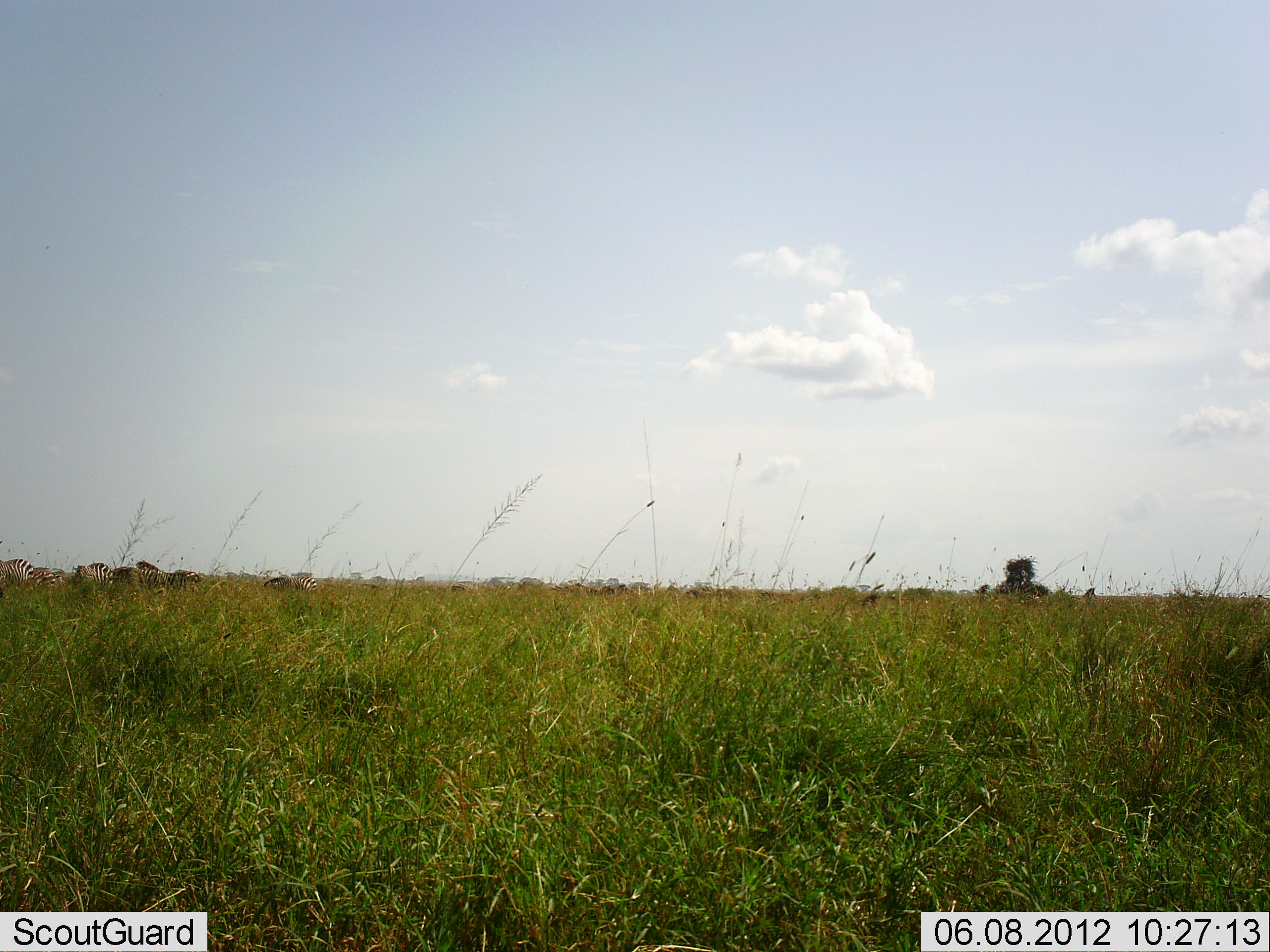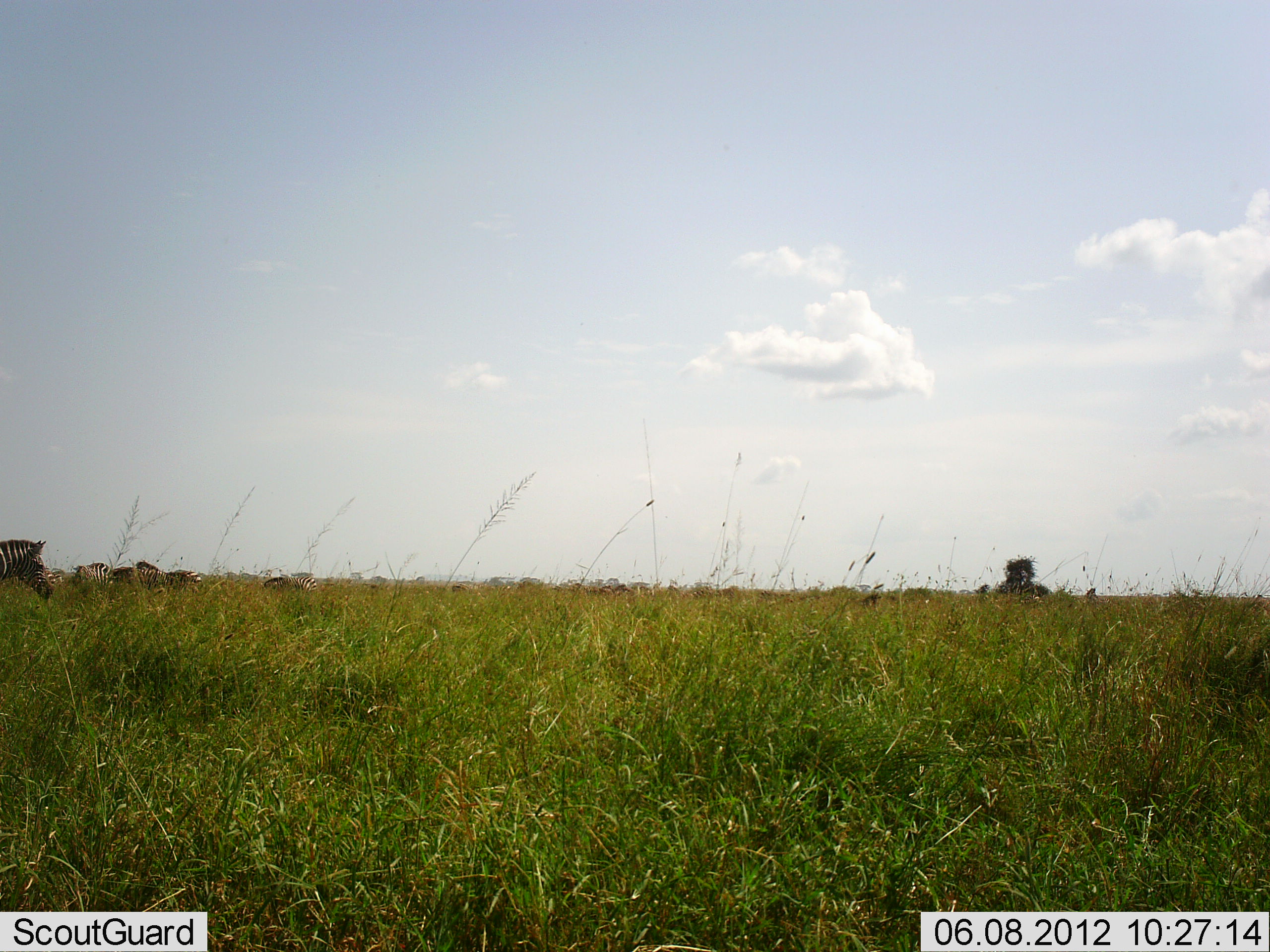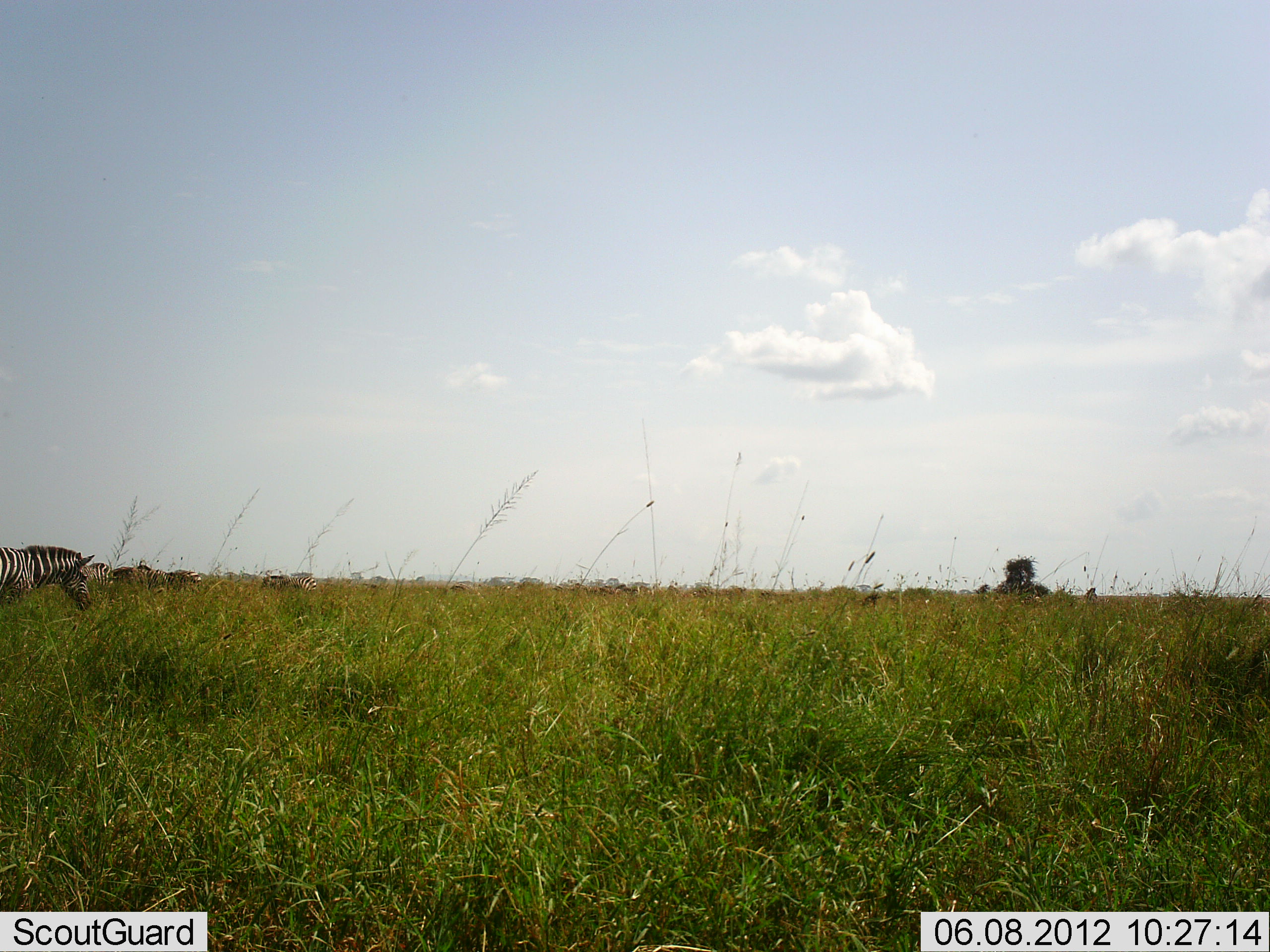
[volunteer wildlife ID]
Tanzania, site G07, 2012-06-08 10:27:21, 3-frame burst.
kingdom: Animalia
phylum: Chordata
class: Mammalia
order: Perissodactyla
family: Equidae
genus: Equus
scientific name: Equus quagga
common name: plains zebra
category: zebra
Zebra (plains zebra) (Equus quagga), count 6. Behavior (volunteer vote fractions): standing 73%, resting 9%, moving 73%, interacting 0%. Young present (vote fraction): 0%. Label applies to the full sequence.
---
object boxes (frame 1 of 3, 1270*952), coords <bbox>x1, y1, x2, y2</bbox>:
animal: <bbox>136, 560, 204, 590</bbox>; <bbox>0, 558, 35, 598</bbox>; <bbox>72, 562, 114, 588</bbox>; <bbox>263, 576, 317, 592</bbox>; <bbox>111, 566, 145, 589</bbox>; <bbox>33, 569, 71, 589</bbox>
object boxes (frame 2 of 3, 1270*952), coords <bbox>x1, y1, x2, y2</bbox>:
animal: <bbox>0, 539, 55, 600</bbox>; <bbox>71, 562, 145, 593</bbox>; <bbox>135, 559, 202, 591</bbox>; <bbox>263, 576, 317, 593</bbox>; <bbox>45, 565, 64, 586</bbox>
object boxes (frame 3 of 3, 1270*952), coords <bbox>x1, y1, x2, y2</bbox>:
animal: <bbox>0, 546, 95, 614</bbox>; <bbox>136, 564, 202, 585</bbox>; <bbox>260, 574, 317, 594</bbox>; <bbox>79, 561, 113, 587</bbox>